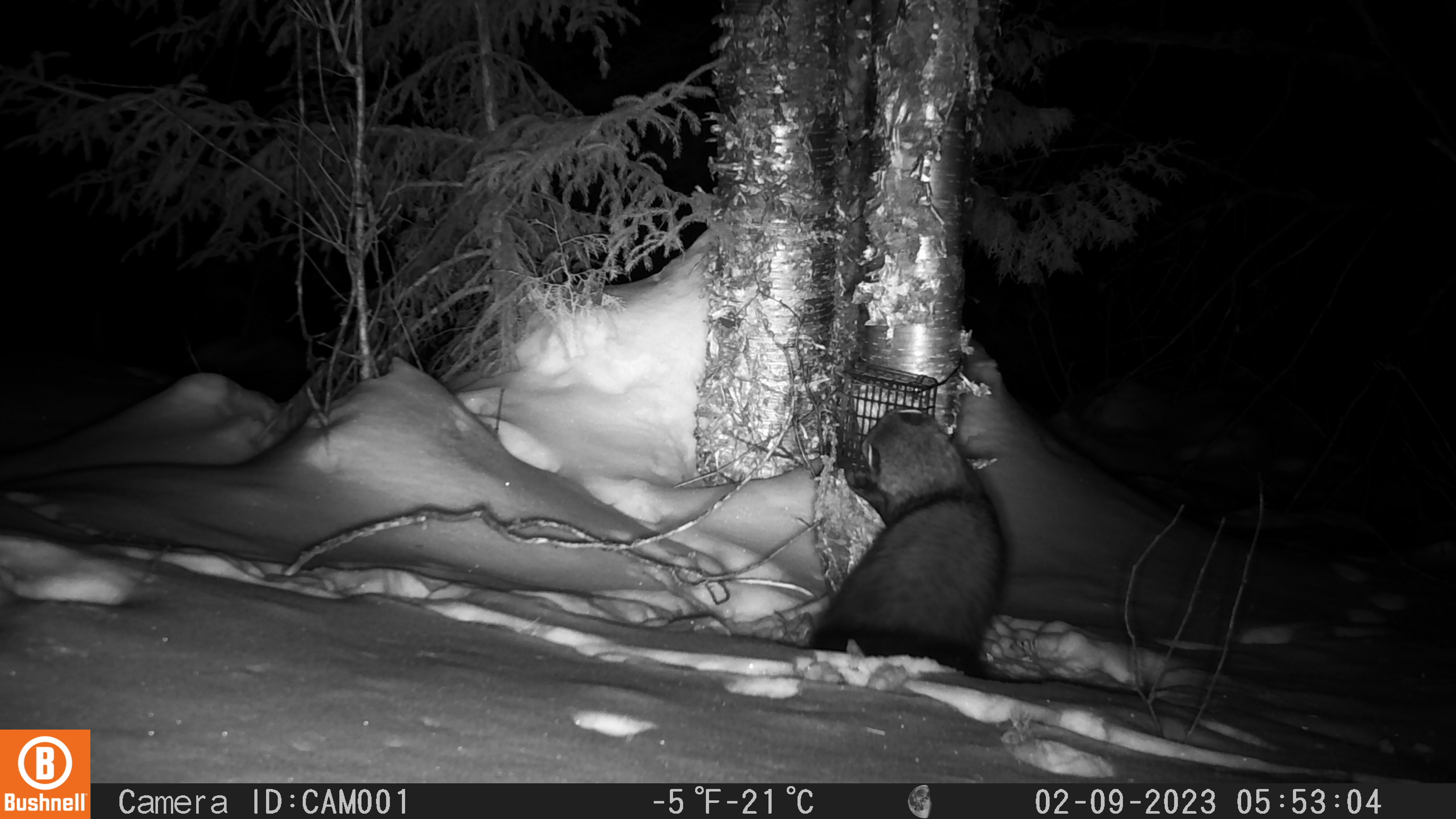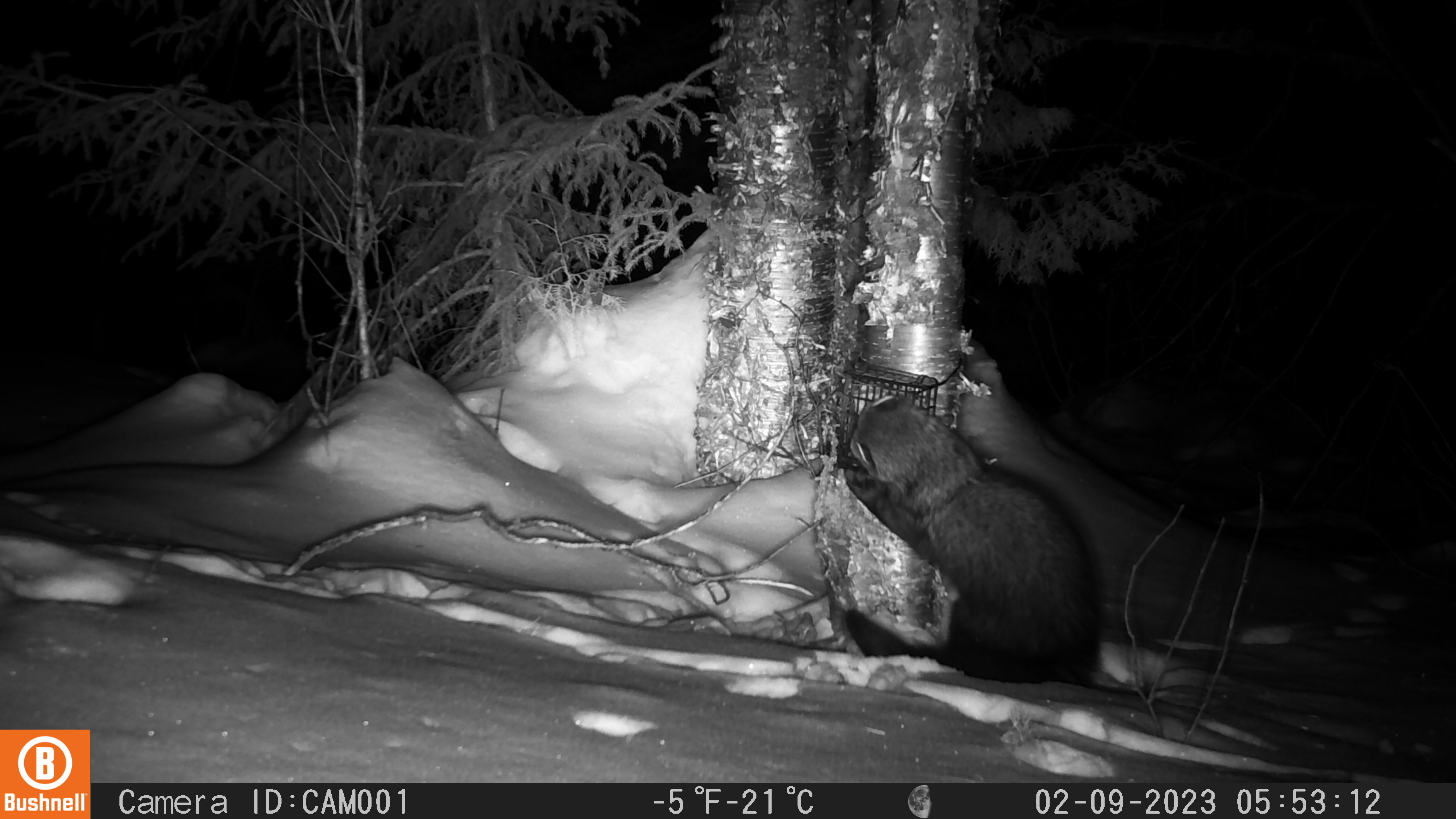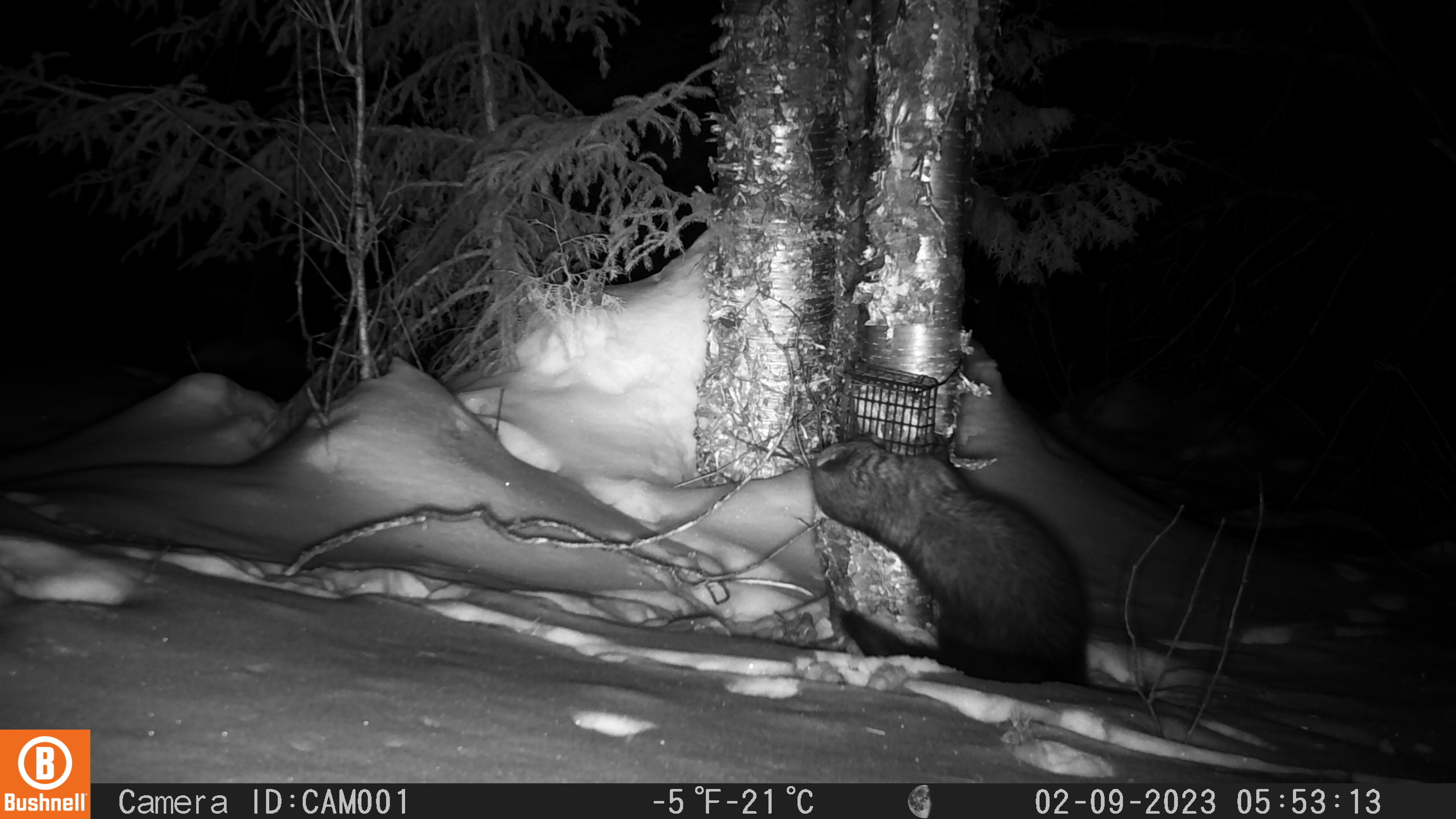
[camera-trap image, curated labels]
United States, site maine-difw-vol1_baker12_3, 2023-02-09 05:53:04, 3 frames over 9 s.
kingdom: Animalia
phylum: Chordata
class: Mammalia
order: Carnivora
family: Mustelidae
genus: Pekania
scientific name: Pekania pennanti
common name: fisher